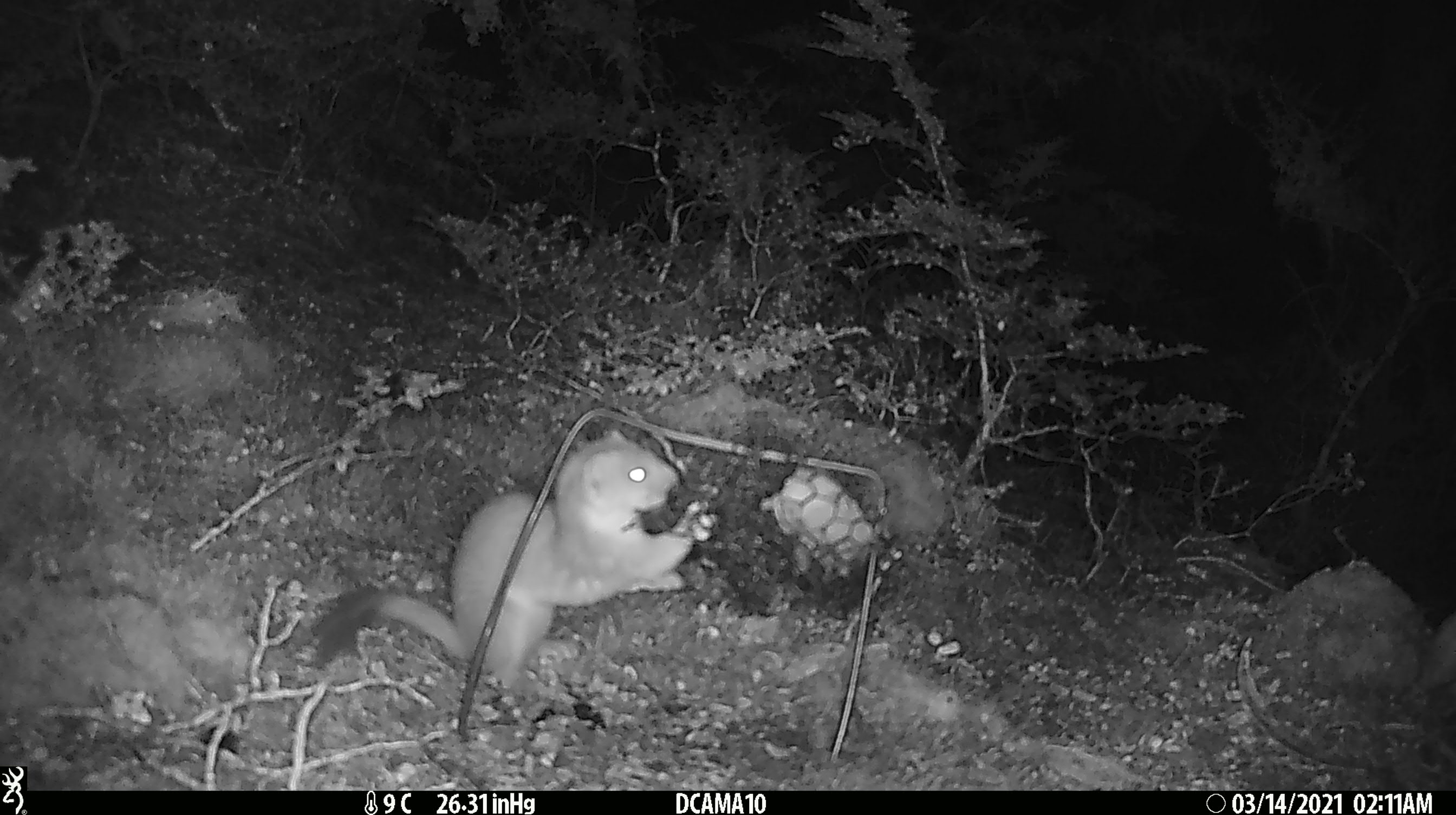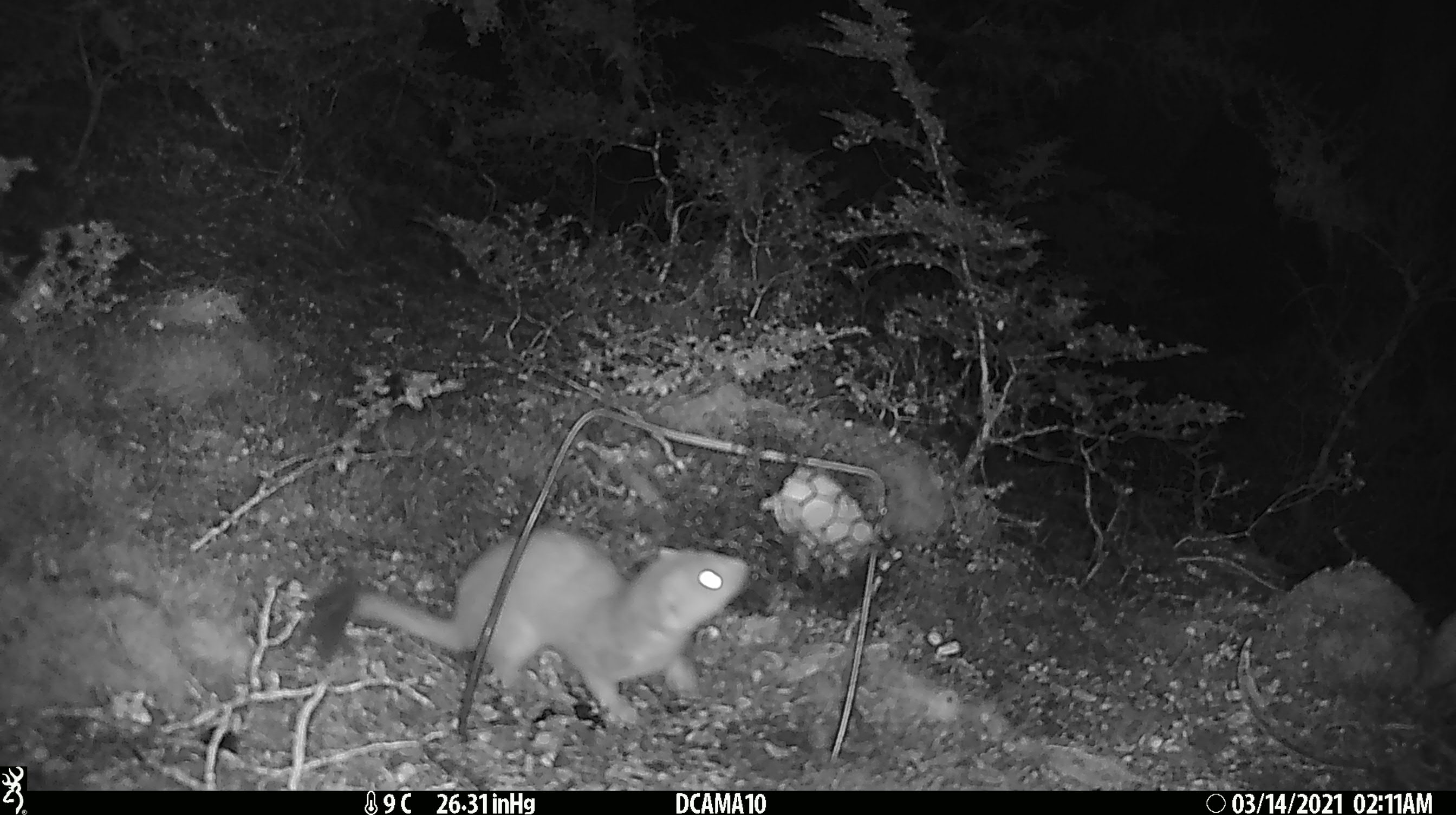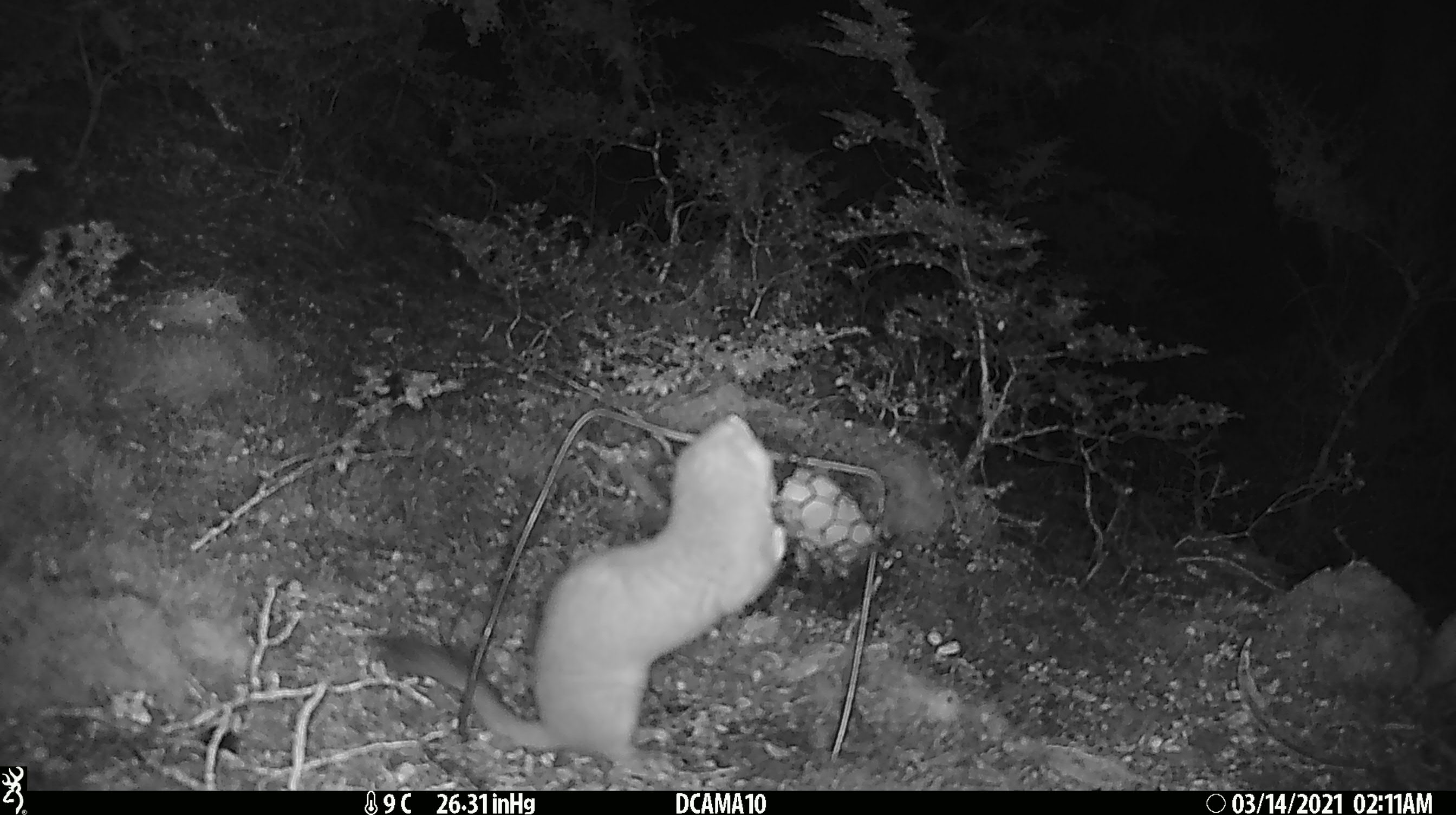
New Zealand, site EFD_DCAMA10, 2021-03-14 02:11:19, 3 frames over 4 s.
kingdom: Animalia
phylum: Chordata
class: Mammalia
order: Carnivora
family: Mustelidae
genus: Mustela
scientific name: Mustela erminea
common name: stoat